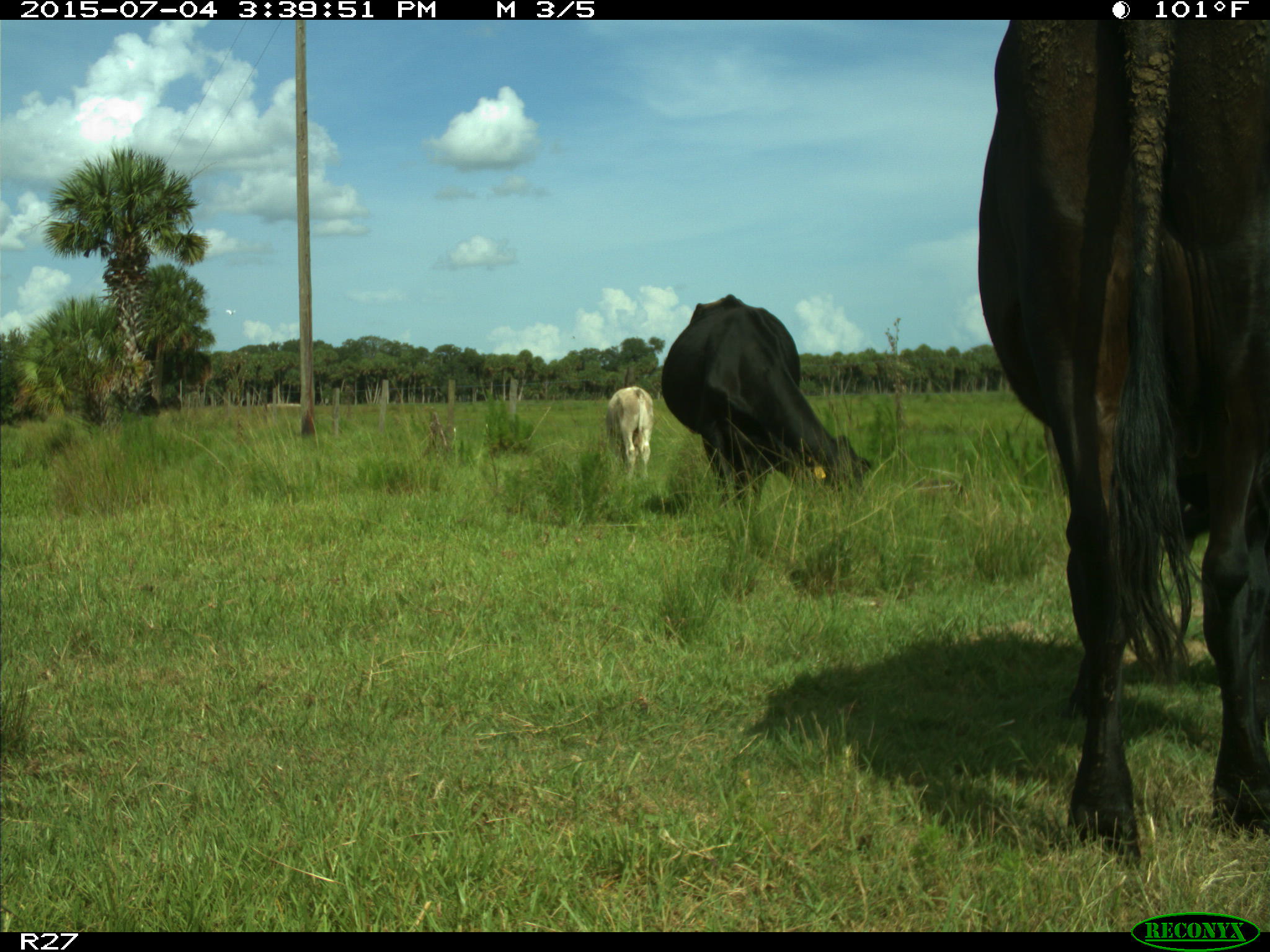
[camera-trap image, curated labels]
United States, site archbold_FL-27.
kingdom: Animalia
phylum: Chordata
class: Mammalia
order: Artiodactyla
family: Bovidae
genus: Bos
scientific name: Bos taurus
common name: domestic cow